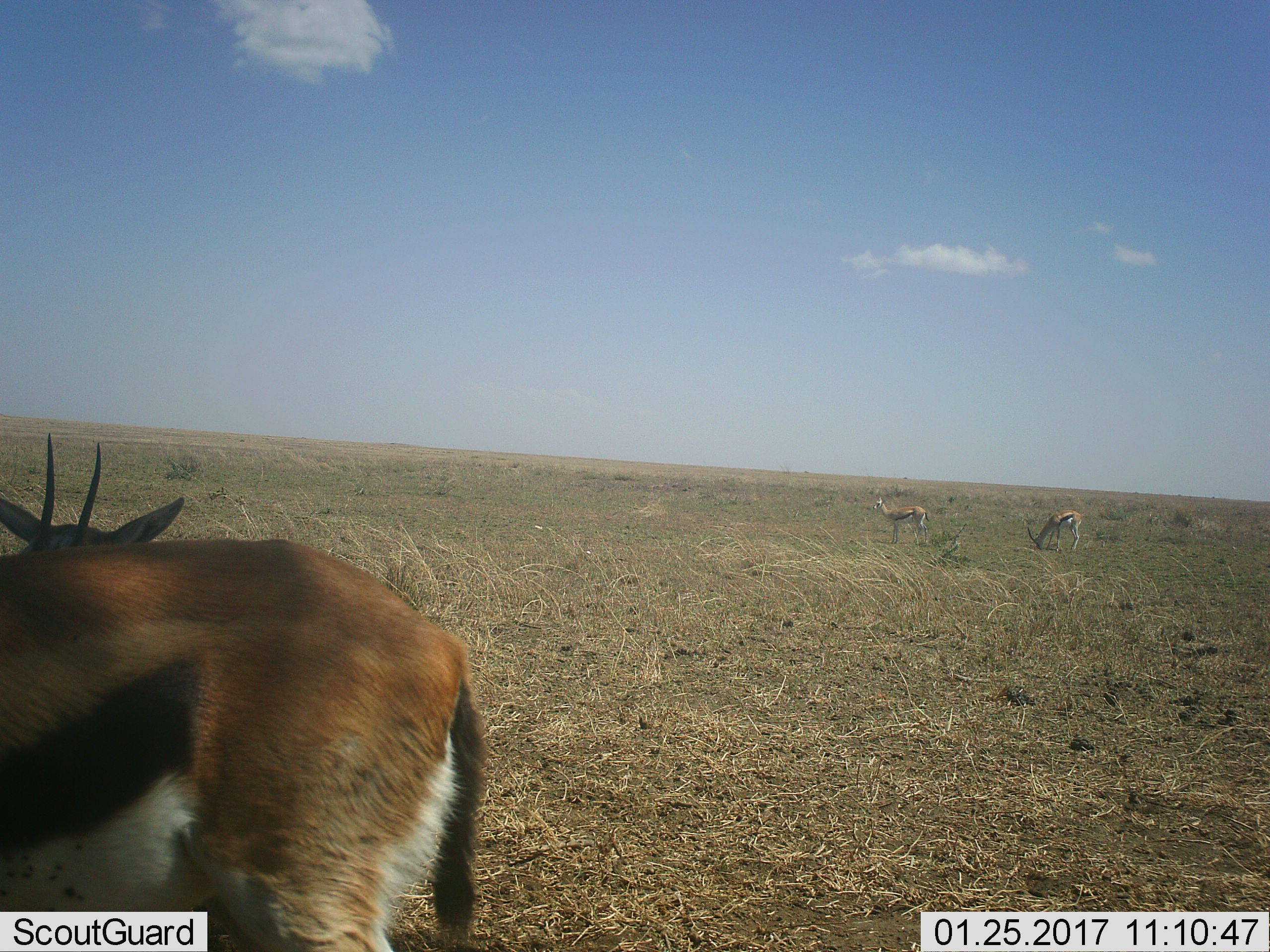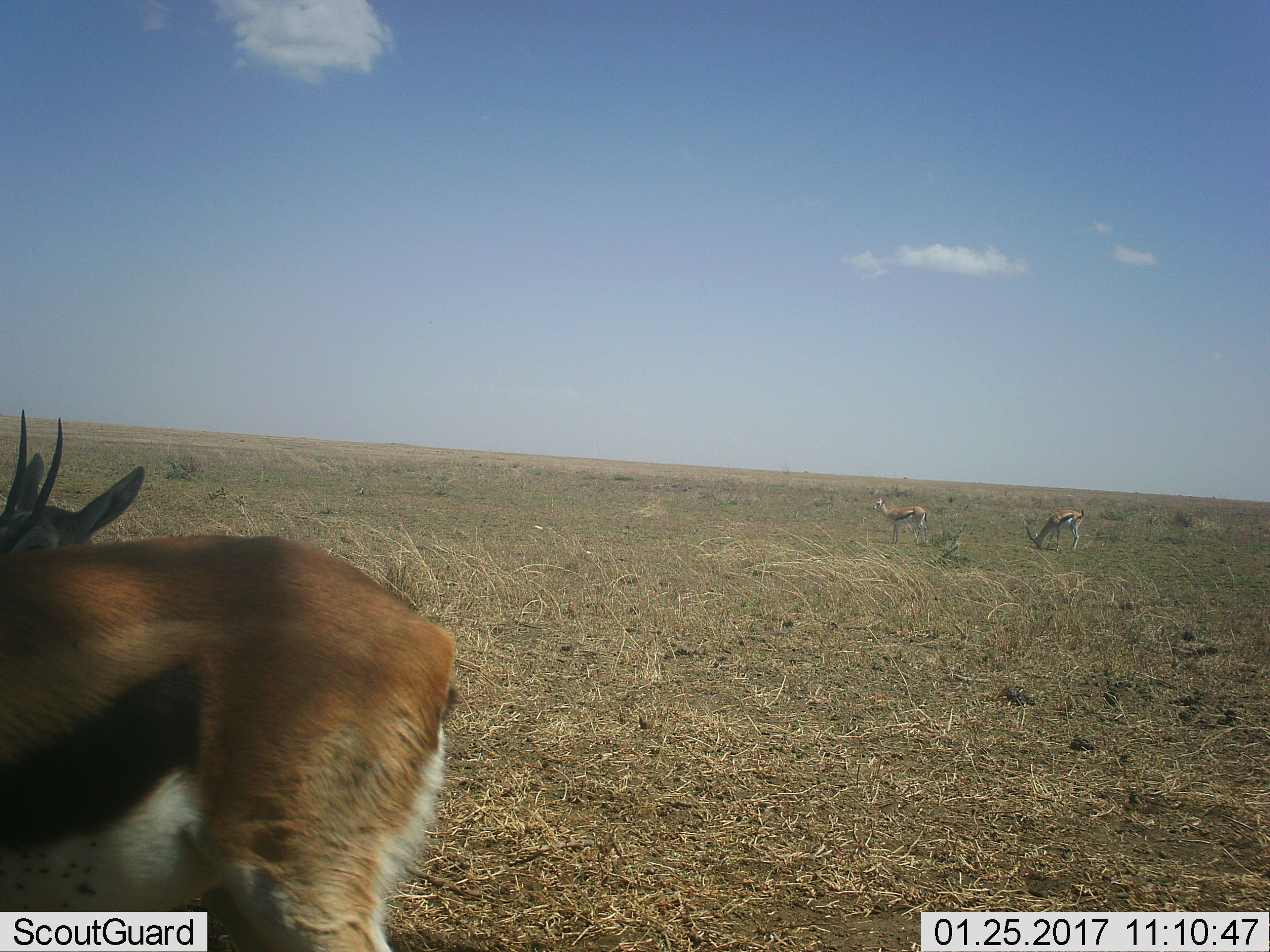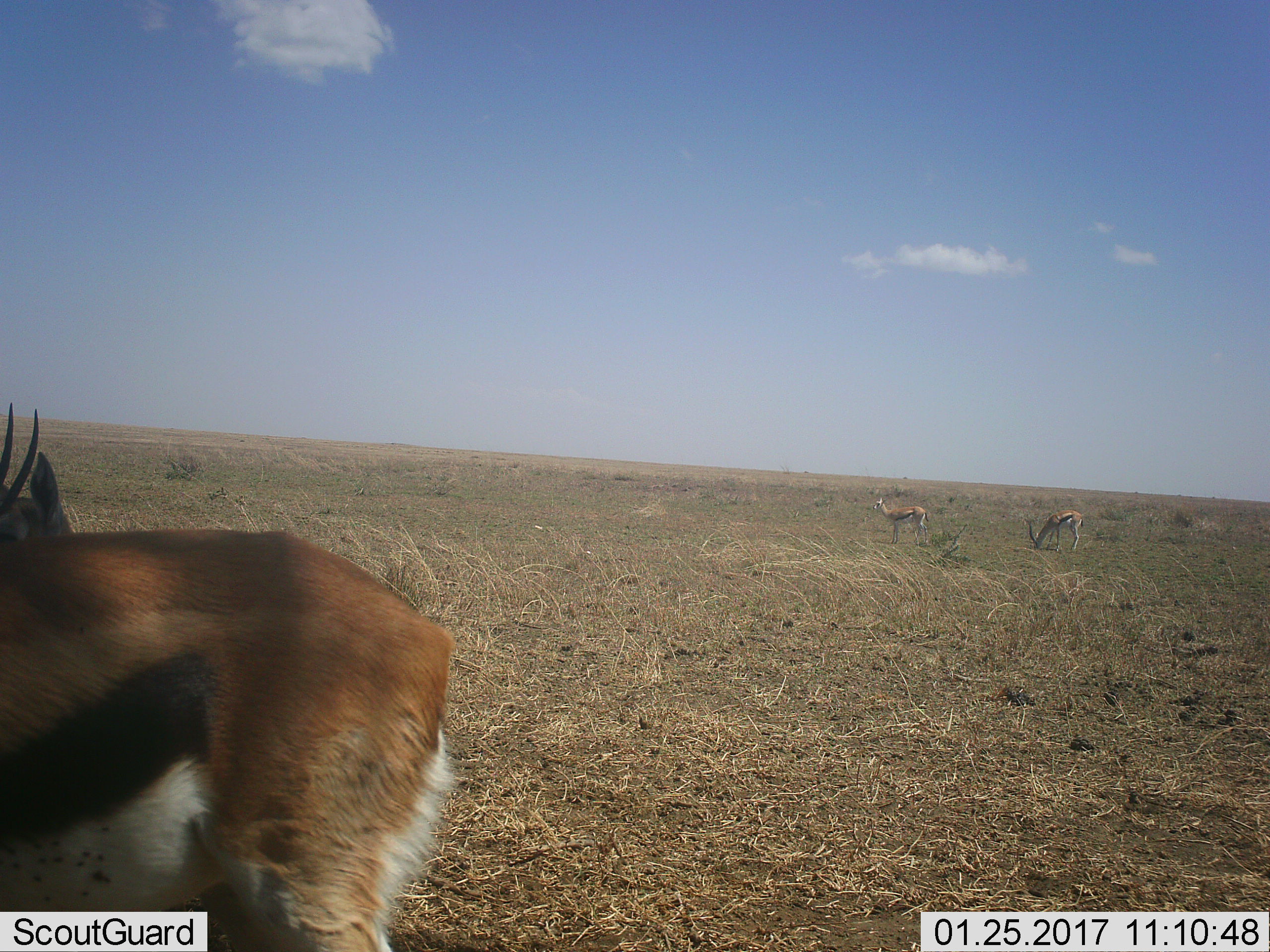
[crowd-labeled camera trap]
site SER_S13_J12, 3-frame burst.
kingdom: Animalia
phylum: Chordata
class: Mammalia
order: Artiodactyla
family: Bovidae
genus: Eudorcas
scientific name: Eudorcas thomsonii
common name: thomson's gazelle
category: gazellethomsons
Gazellethomsons (thomson's gazelle) (Eudorcas thomsonii), count 4. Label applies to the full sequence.